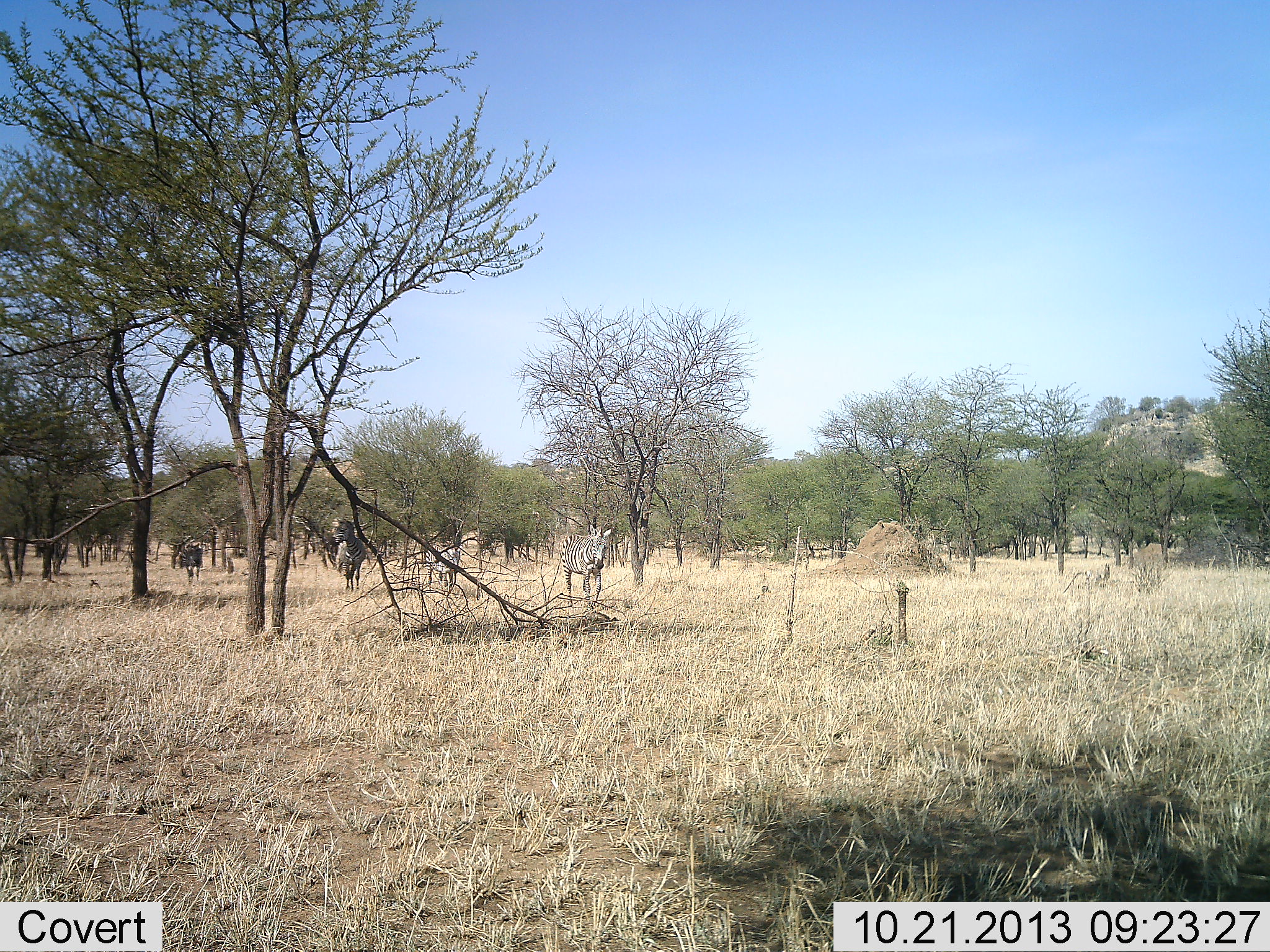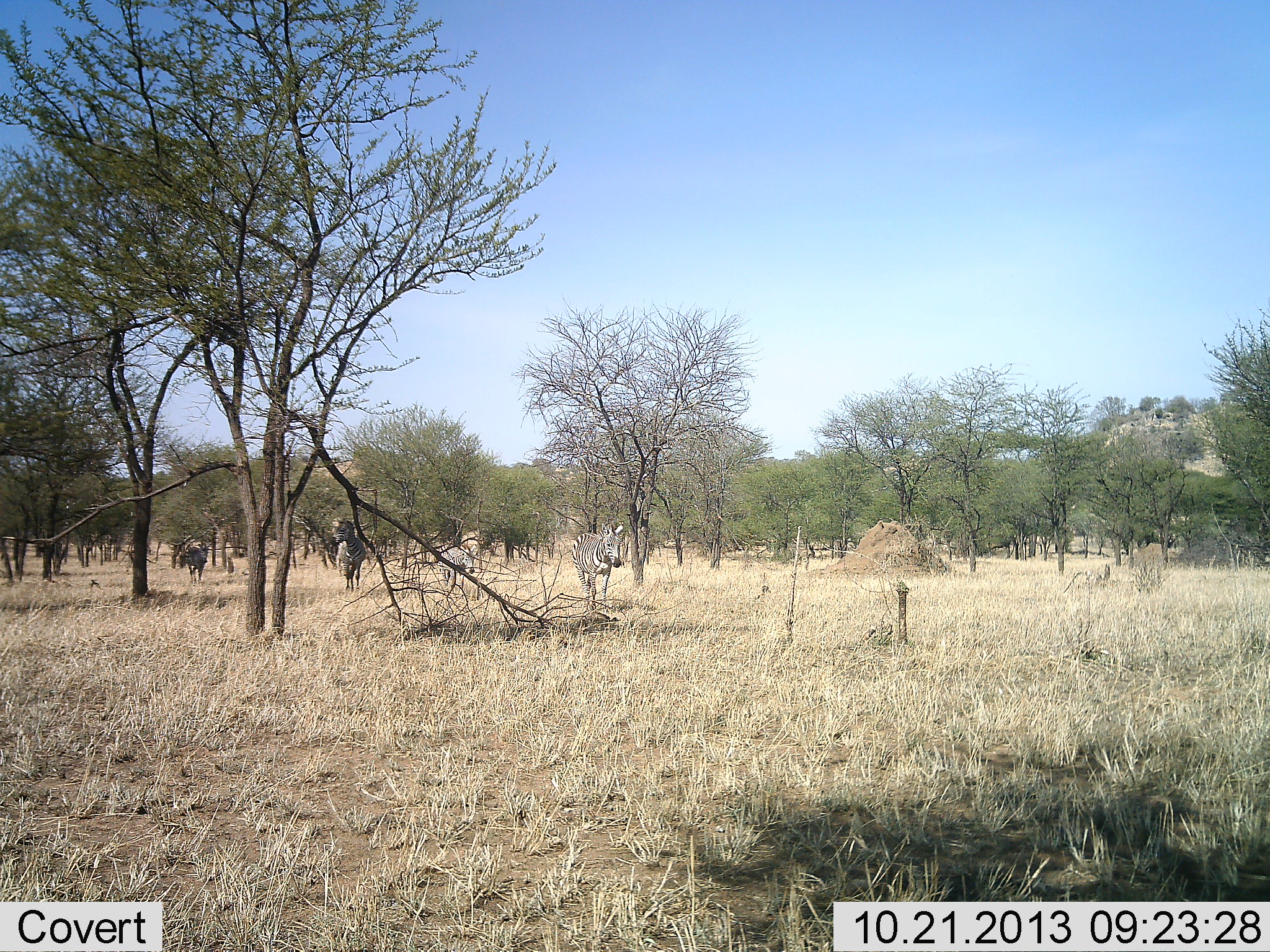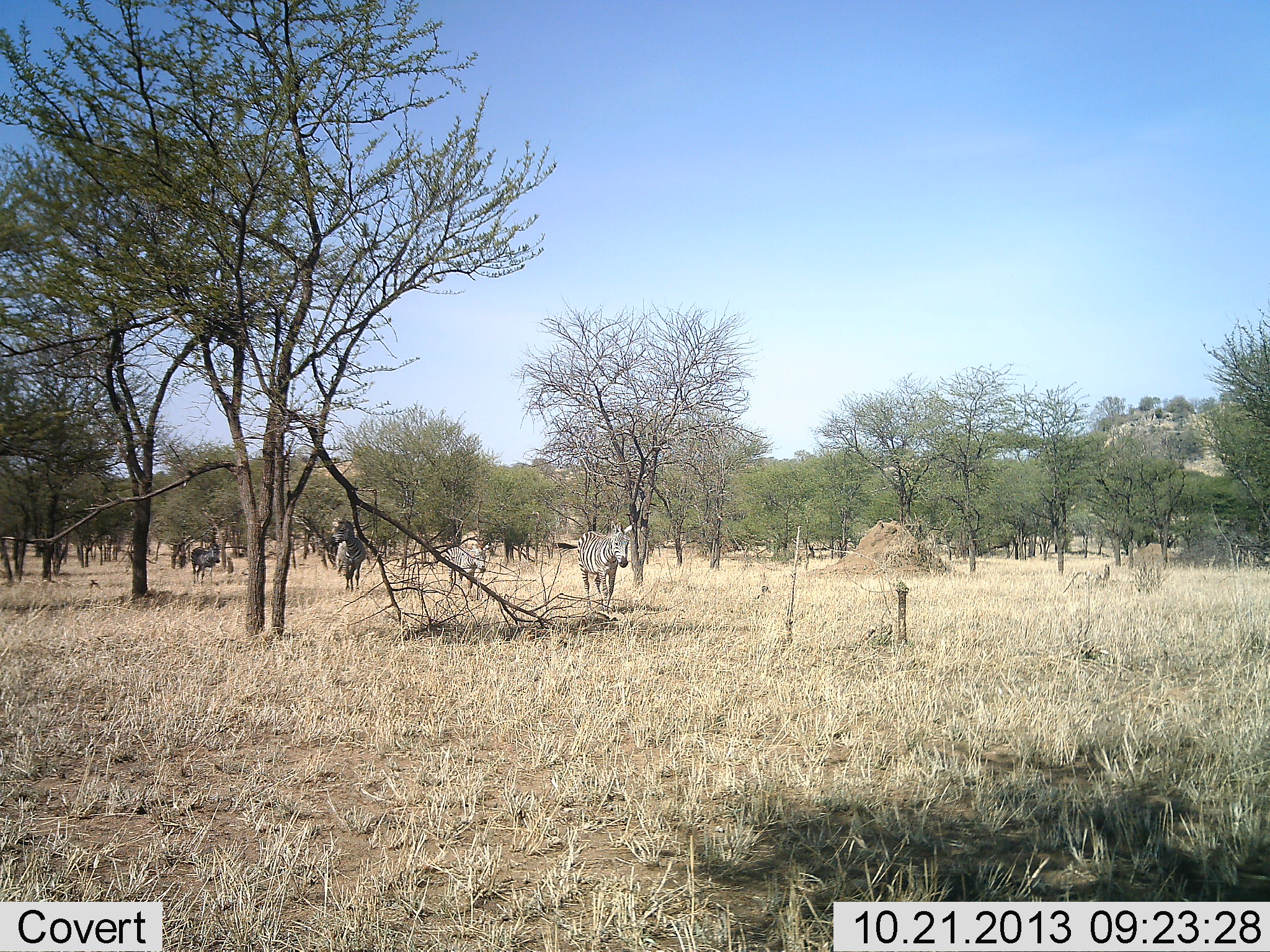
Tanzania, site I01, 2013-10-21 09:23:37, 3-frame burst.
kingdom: Animalia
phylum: Chordata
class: Mammalia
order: Perissodactyla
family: Equidae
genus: Equus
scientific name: Equus quagga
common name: plains zebra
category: zebra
Zebra (plains zebra) (Equus quagga), count 4. Behavior (volunteer vote fractions): standing 25%, resting 0%, moving 100%, interacting 0%. Young present (vote fraction): 0%. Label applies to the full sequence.